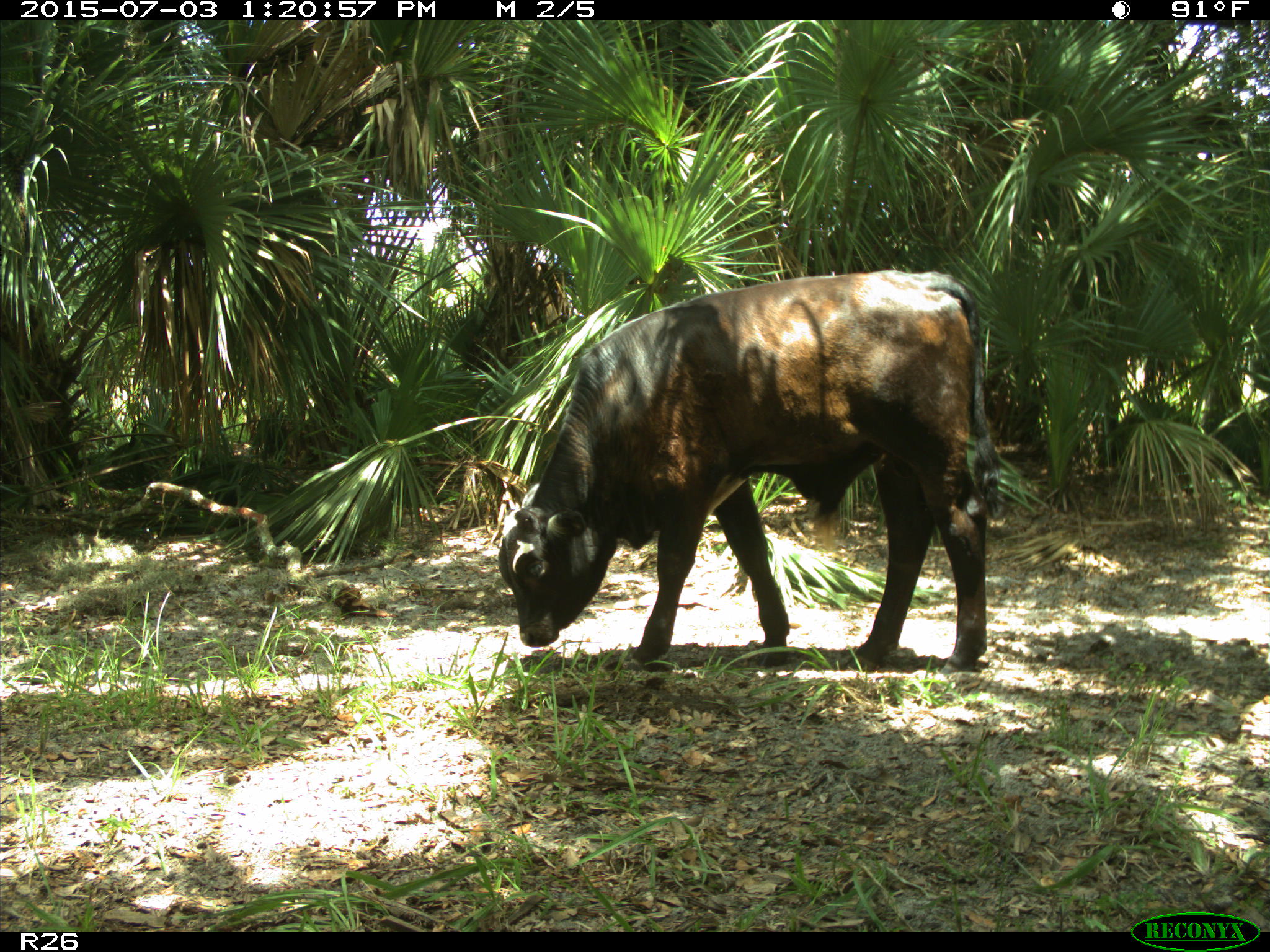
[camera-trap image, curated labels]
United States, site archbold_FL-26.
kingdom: Animalia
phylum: Chordata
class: Mammalia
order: Artiodactyla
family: Bovidae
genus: Bos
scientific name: Bos taurus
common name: domestic cow